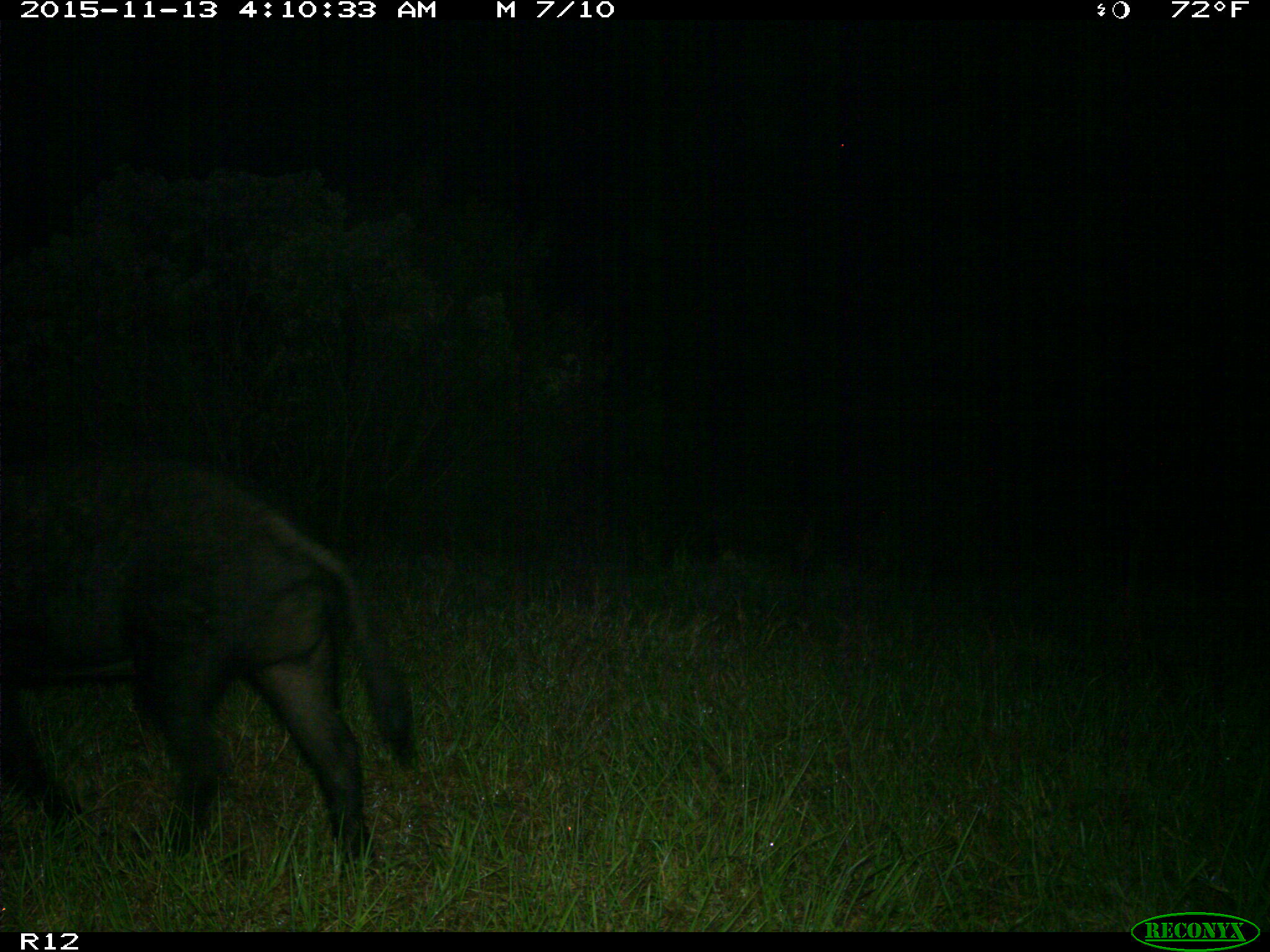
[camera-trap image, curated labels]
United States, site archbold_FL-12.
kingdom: Animalia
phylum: Chordata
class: Mammalia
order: Artiodactyla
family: Suidae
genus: Sus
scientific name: Sus scrofa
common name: wild boar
Sus scrofa (wild boar).